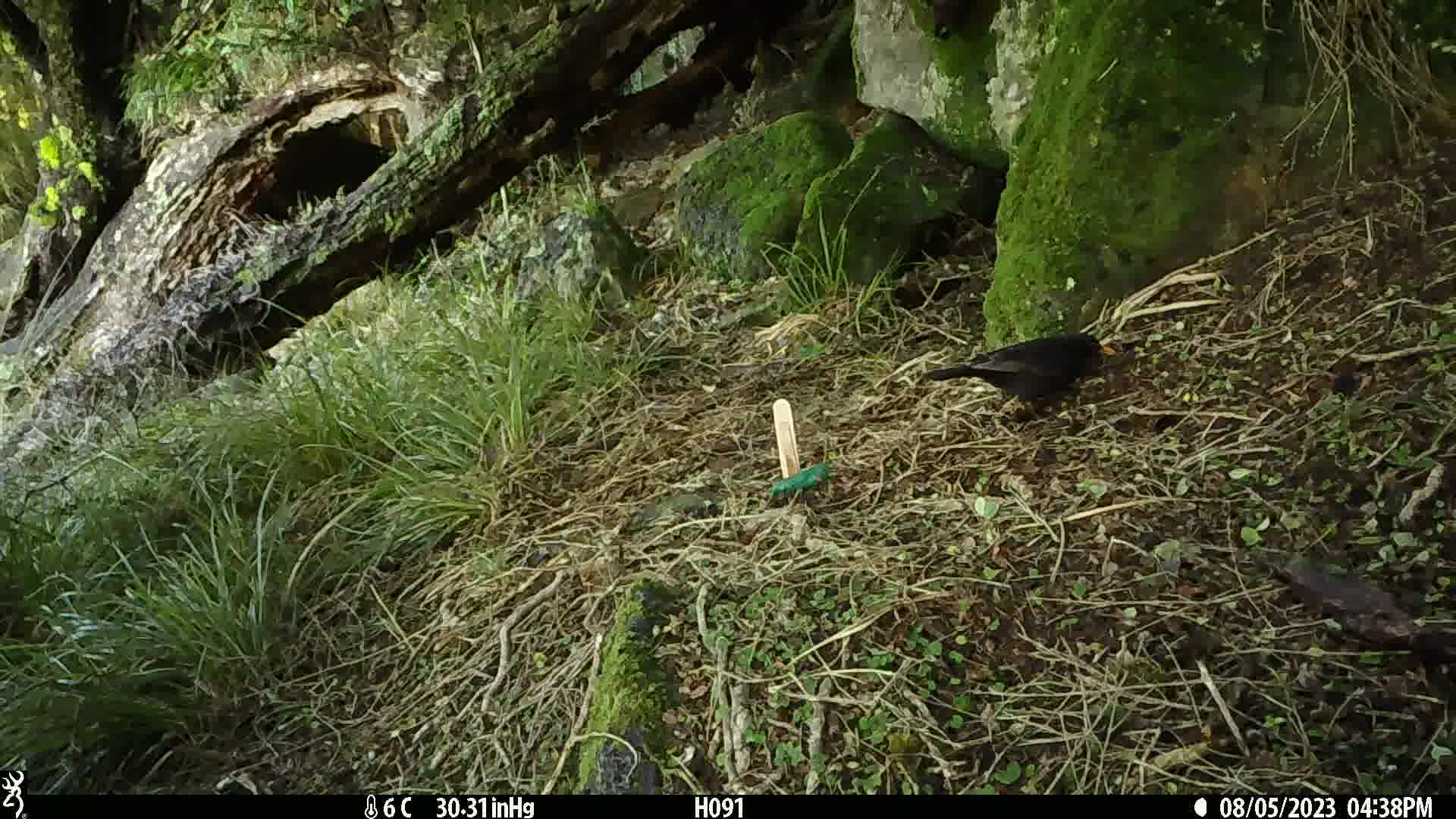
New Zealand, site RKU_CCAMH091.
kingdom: Animalia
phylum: Chordata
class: Aves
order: Passeriformes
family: Turdidae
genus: Turdus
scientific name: Turdus merula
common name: eurasian blackbird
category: blackbird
Blackbird (eurasian blackbird) (Turdus merula).